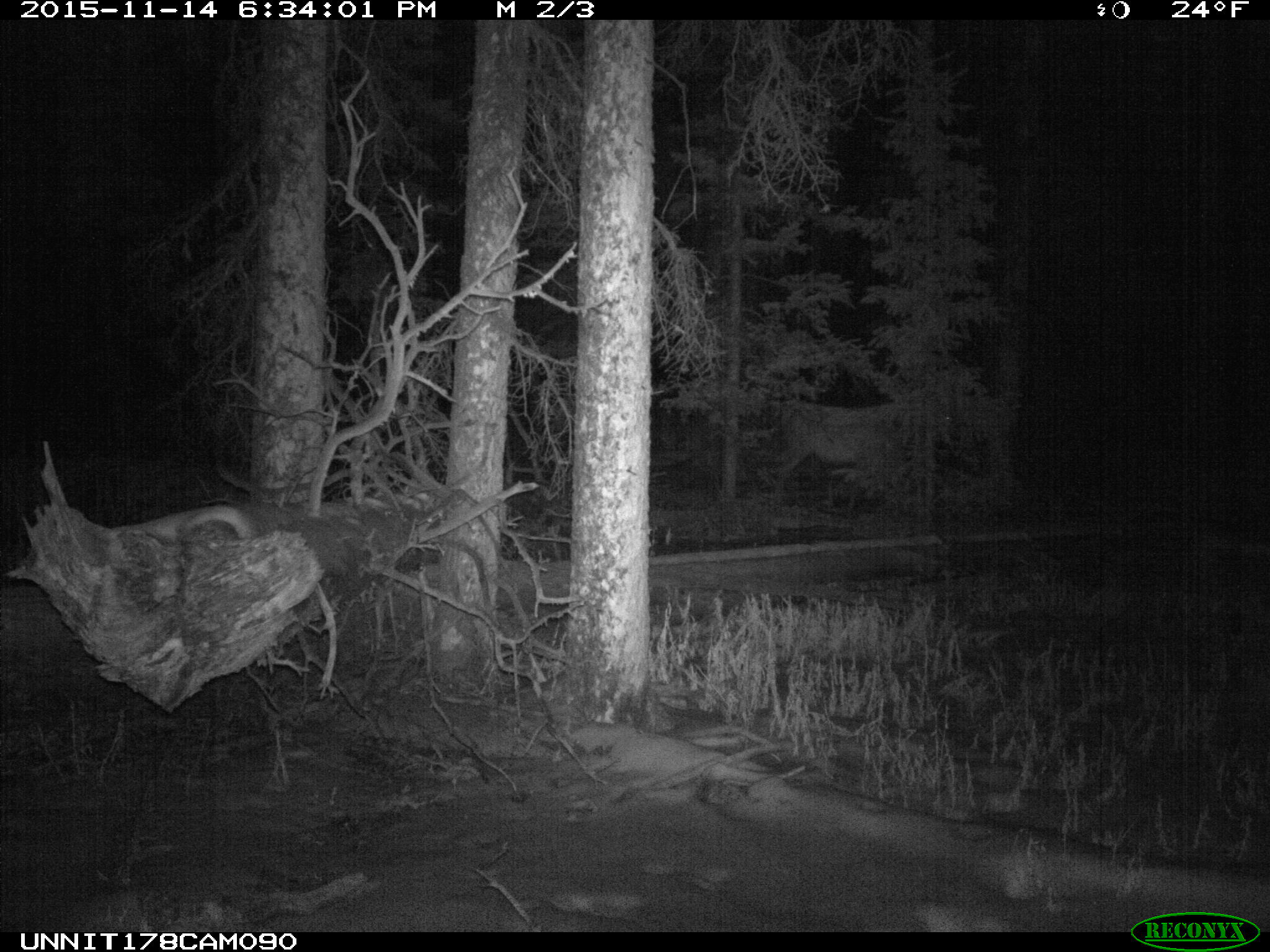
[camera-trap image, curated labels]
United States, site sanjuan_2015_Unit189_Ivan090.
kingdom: Animalia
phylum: Chordata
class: Mammalia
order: Artiodactyla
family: Cervidae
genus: Cervus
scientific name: Cervus elaphus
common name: red deer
Cervus elaphus (red deer).